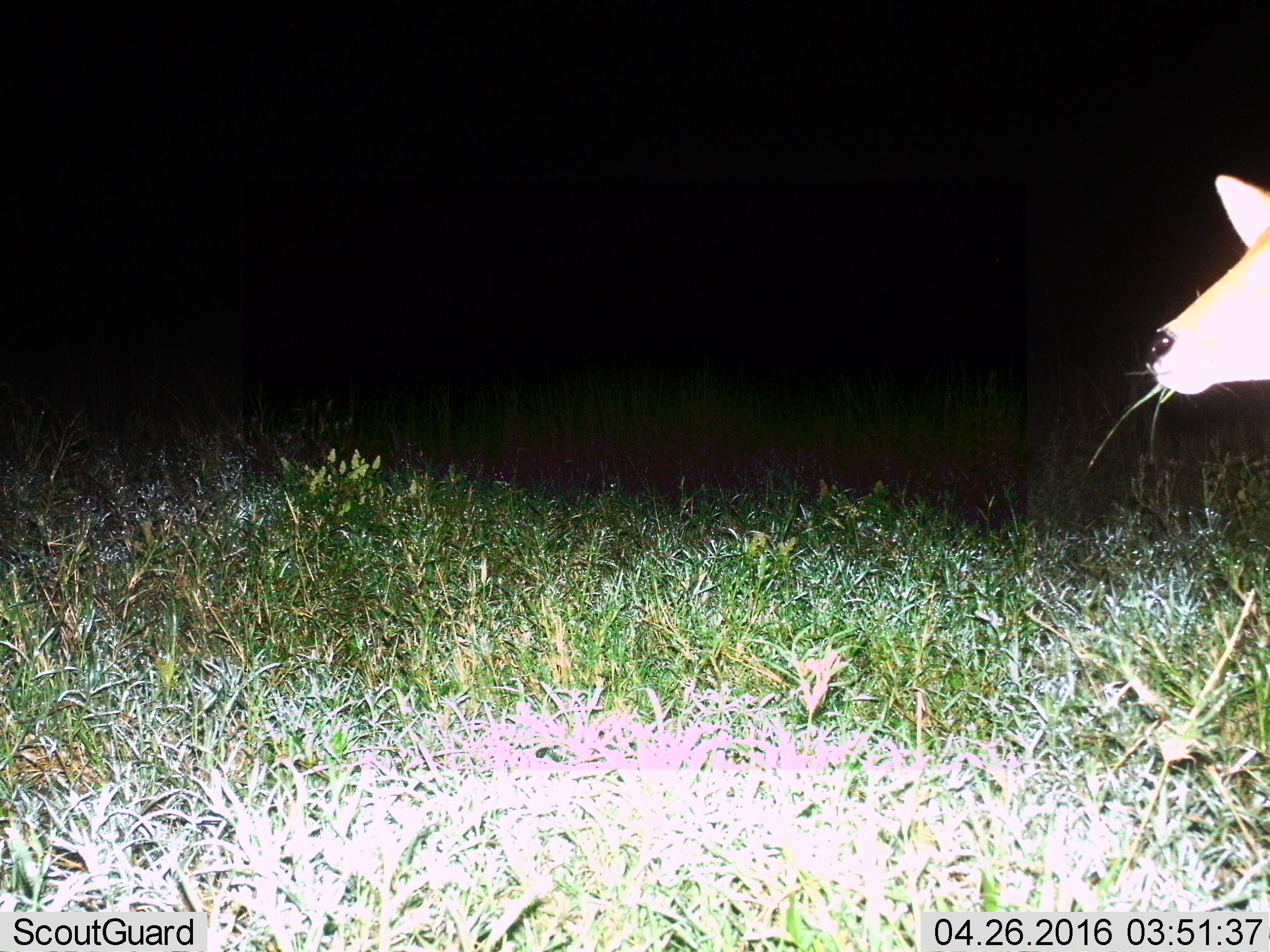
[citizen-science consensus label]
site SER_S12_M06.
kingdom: Animalia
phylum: Chordata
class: Mammalia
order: Artiodactyla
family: Bovidae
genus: Redunca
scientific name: Redunca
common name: reedbuck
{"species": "reedbuck (Redunca)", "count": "1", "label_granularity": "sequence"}